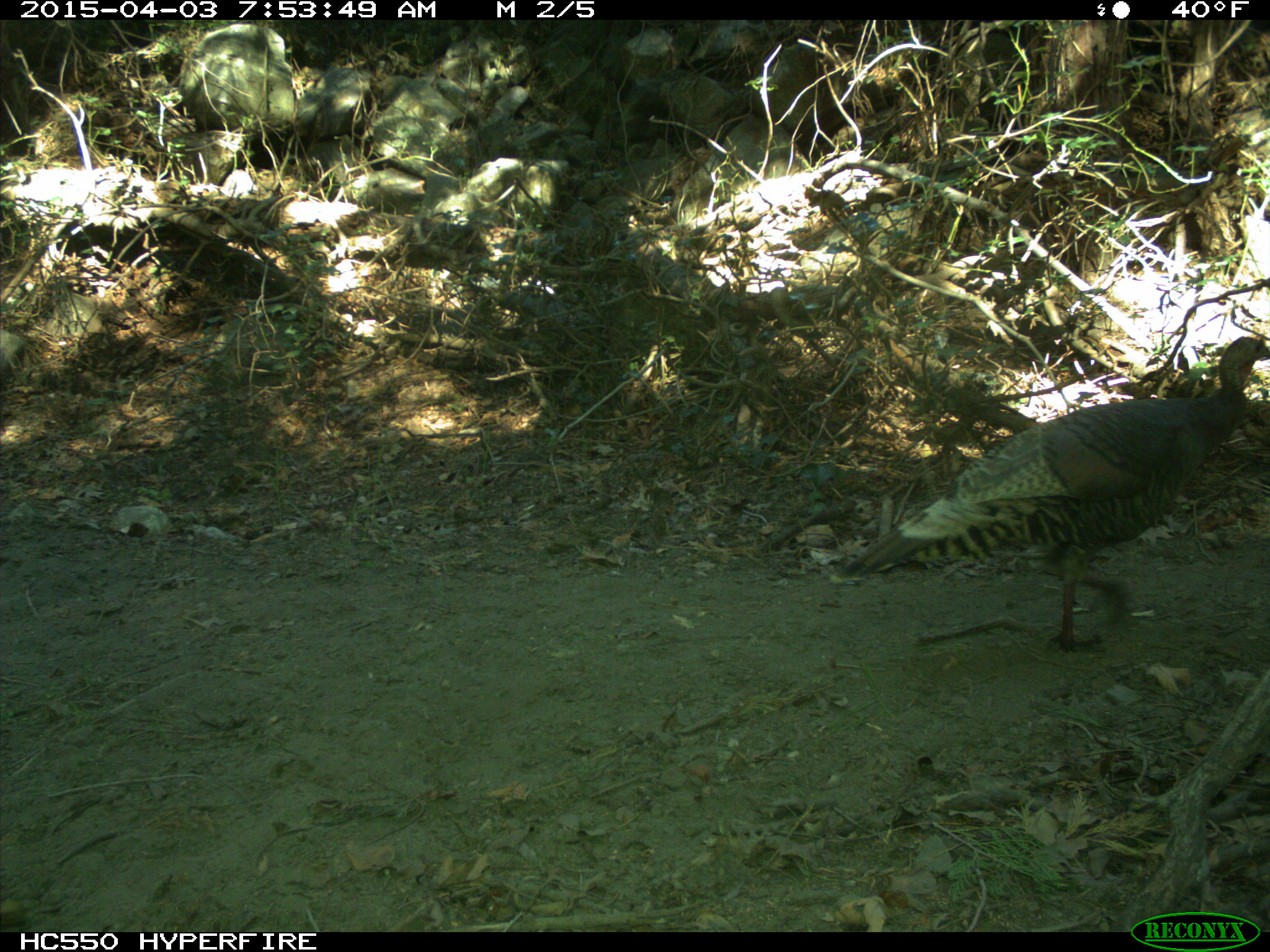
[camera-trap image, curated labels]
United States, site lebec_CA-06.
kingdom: Animalia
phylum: Chordata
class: Aves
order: Galliformes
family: Phasianidae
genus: Meleagris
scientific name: Meleagris gallopavo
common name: wild turkey